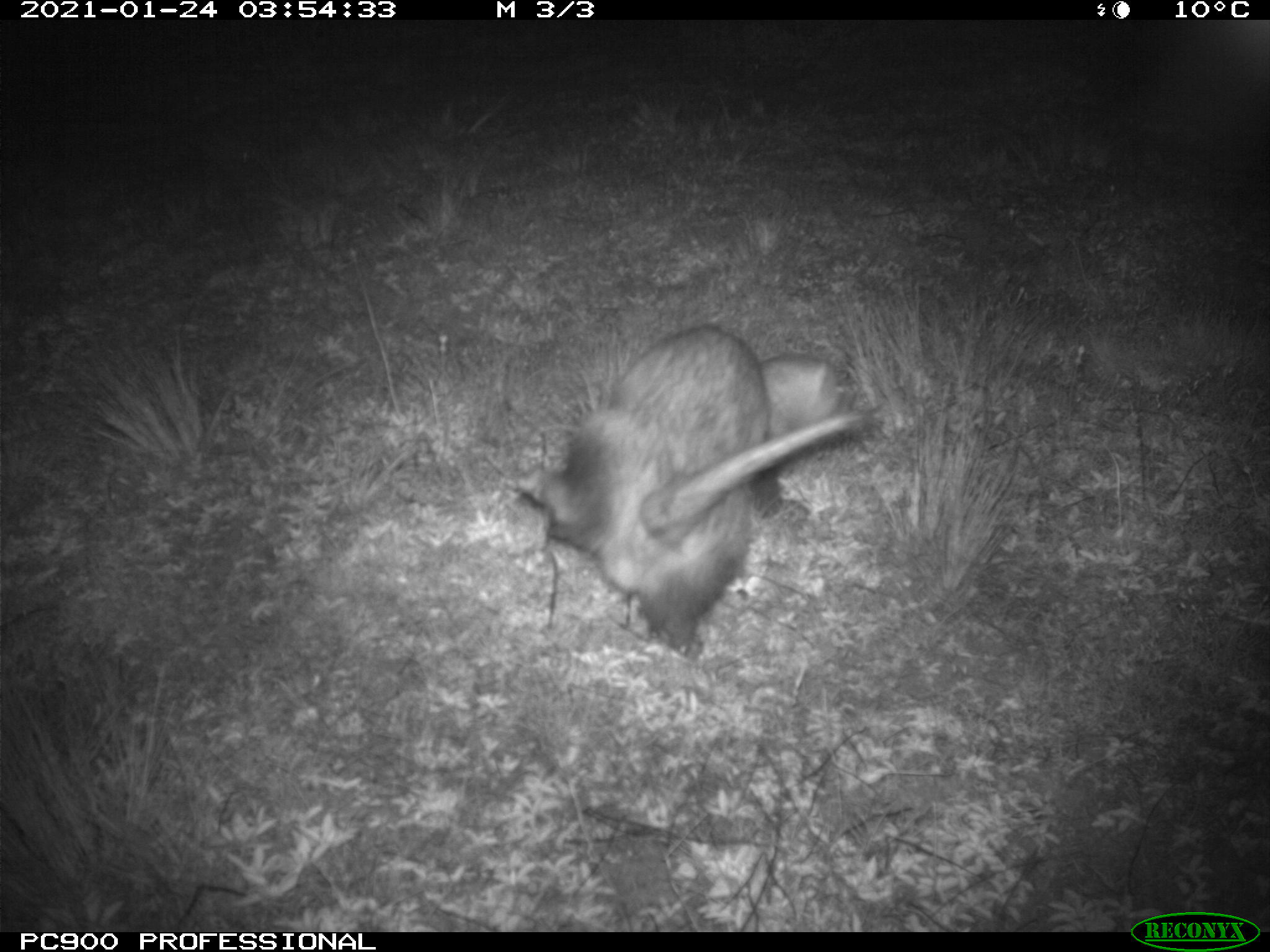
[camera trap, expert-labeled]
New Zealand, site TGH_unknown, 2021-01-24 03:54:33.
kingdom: Animalia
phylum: Chordata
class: Mammalia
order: Carnivora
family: Mustelidae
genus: Mustela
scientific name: Mustela furo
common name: ferret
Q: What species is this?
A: Ferret (Mustela furo).